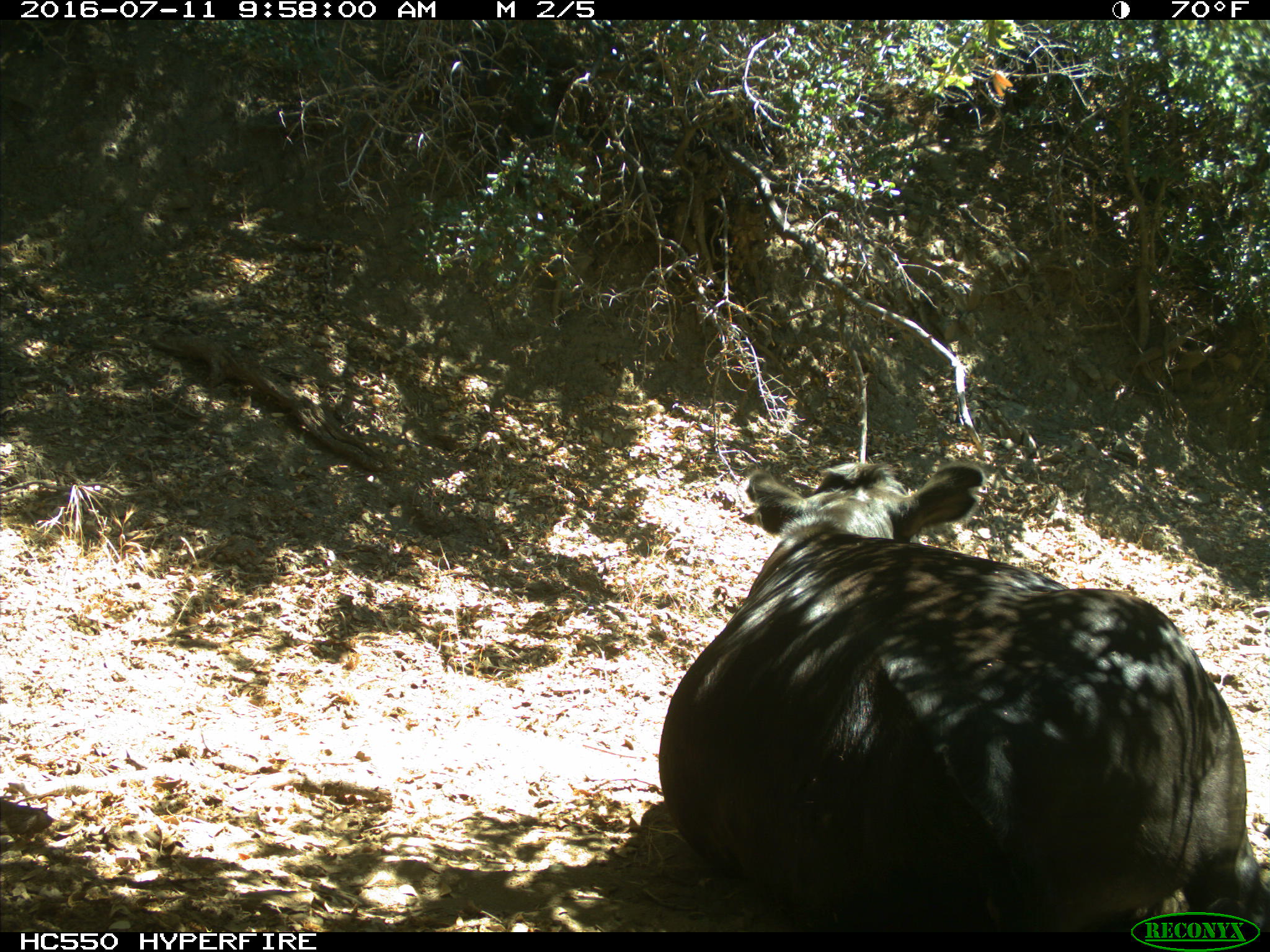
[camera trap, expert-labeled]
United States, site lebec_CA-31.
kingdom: Animalia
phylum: Chordata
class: Mammalia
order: Artiodactyla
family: Bovidae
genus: Bos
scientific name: Bos taurus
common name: domestic cow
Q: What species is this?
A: Bos taurus (domestic cow).